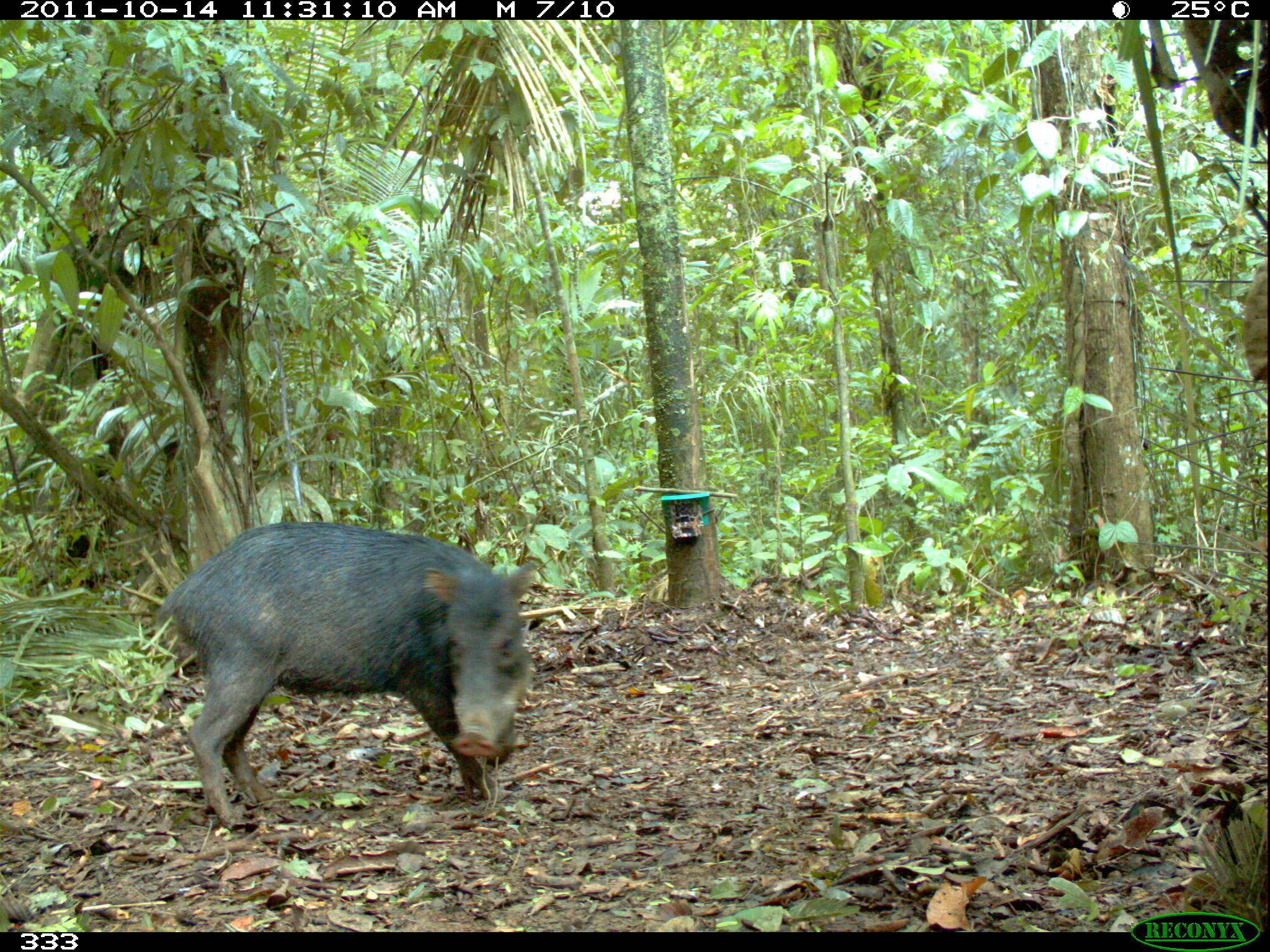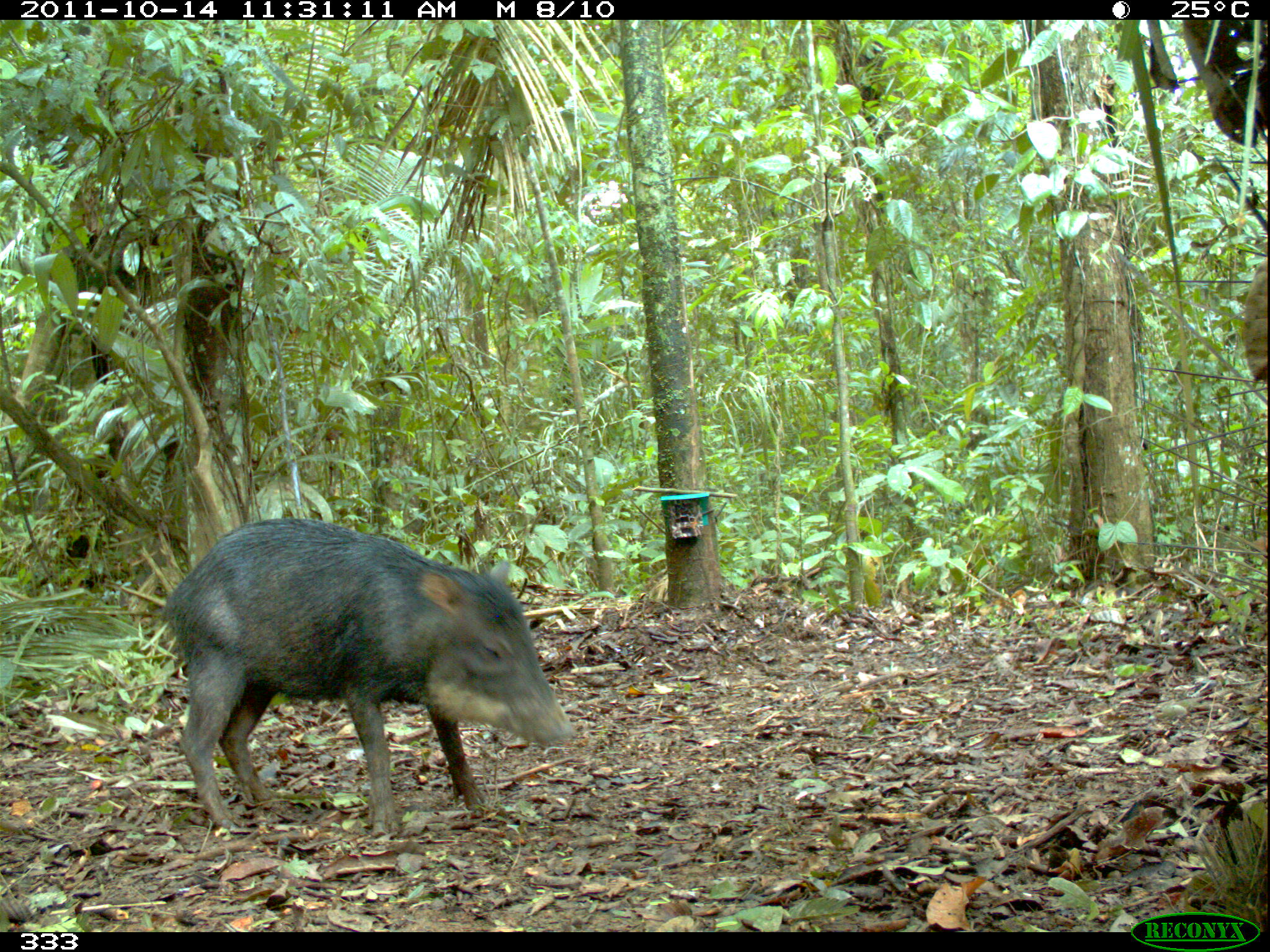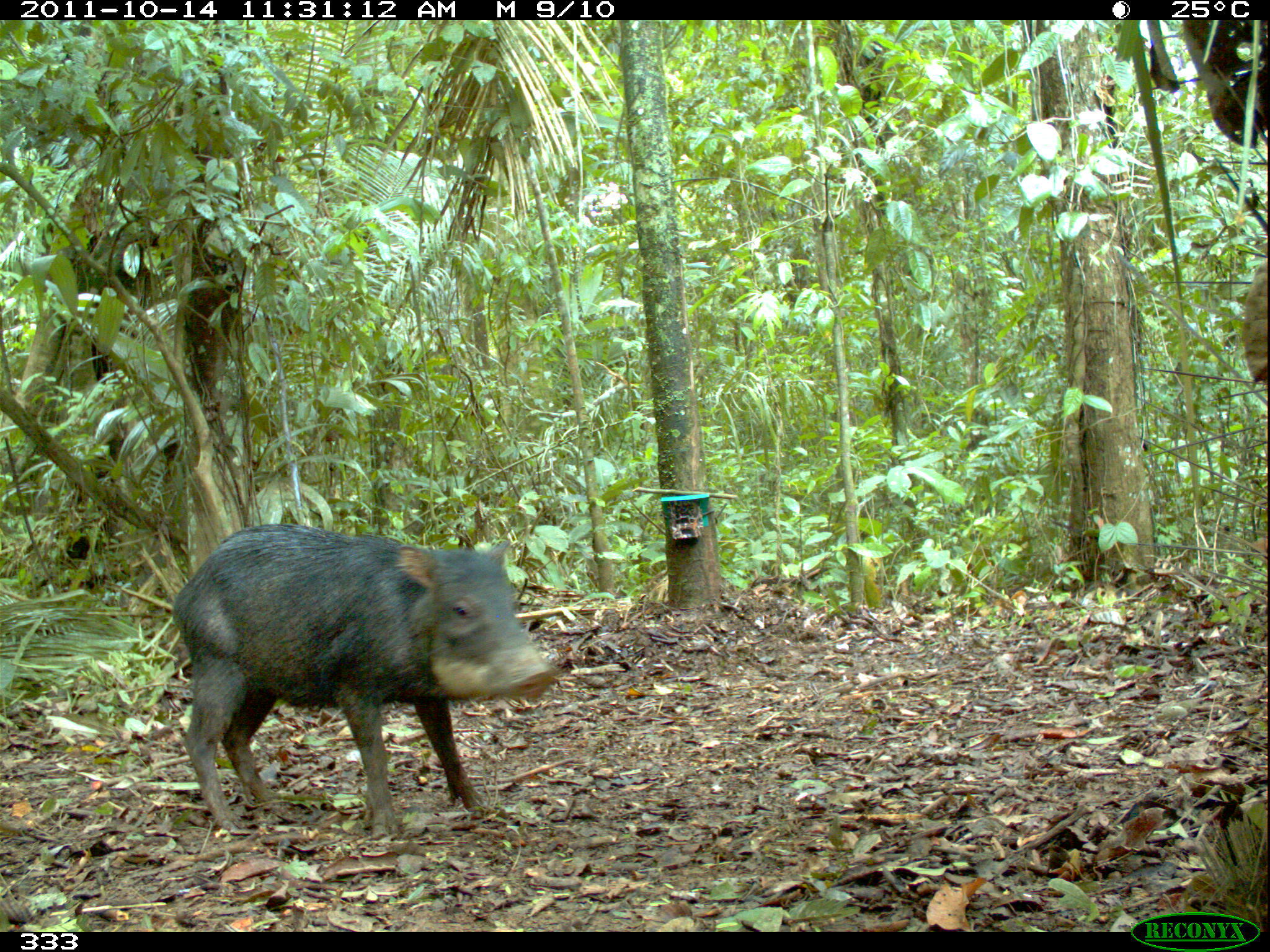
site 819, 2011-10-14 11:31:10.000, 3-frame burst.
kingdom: Animalia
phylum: Chordata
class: Mammalia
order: Artiodactyla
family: Tayassuidae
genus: Tayassu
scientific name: Tayassu pecari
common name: white-lipped peccary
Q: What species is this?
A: Tayassu pecari (white-lipped peccary).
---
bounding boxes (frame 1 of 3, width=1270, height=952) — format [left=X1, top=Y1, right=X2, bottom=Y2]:
tayassu pecari: [left=151, top=521, right=539, bottom=826]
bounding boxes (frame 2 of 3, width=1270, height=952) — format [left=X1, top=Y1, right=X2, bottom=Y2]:
tayassu pecari: [left=163, top=517, right=578, bottom=834]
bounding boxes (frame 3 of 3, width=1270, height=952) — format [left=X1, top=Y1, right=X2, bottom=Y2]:
tayassu pecari: [left=171, top=521, right=559, bottom=839]